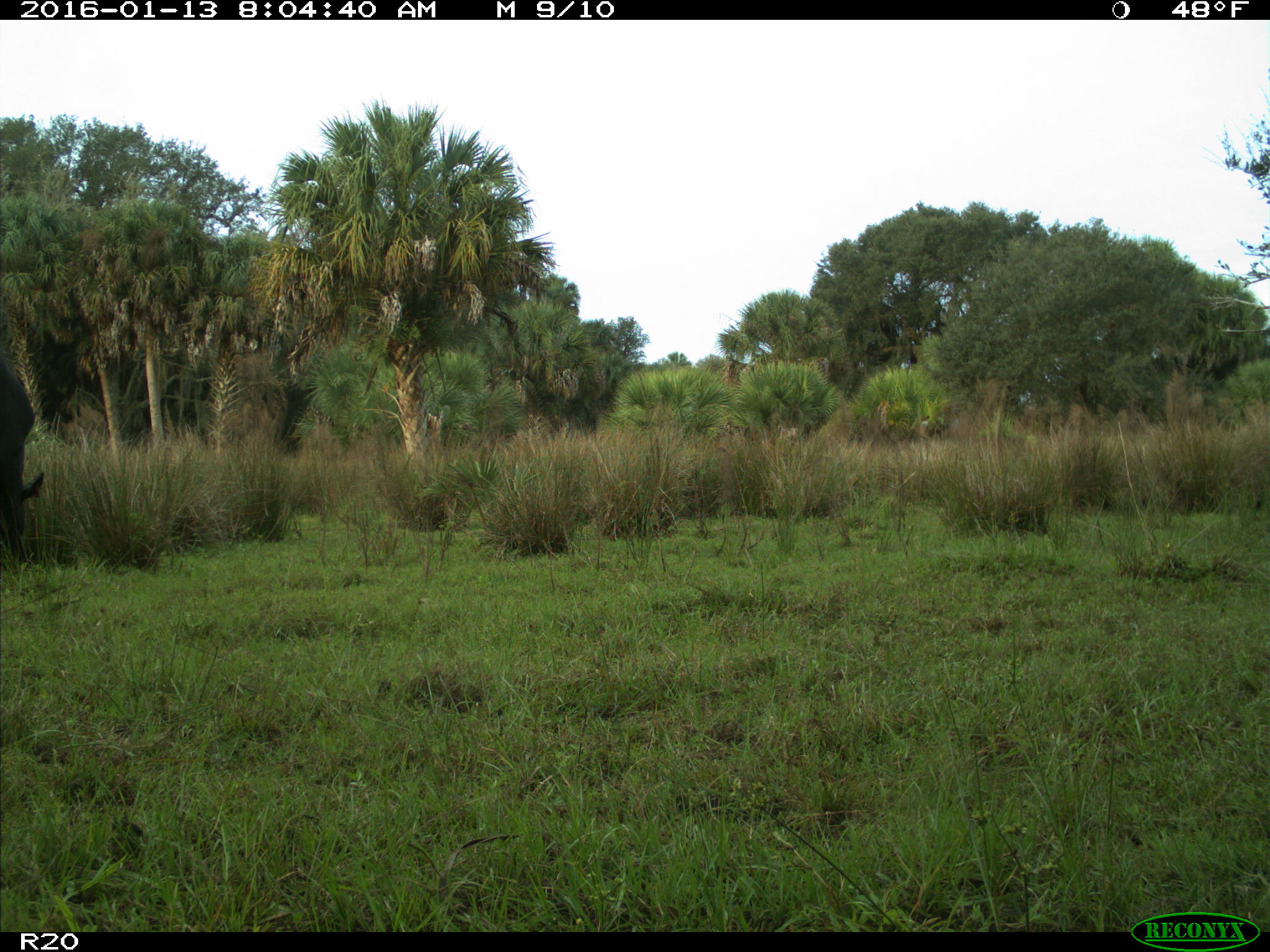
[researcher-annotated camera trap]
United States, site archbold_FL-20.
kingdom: Animalia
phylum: Chordata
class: Mammalia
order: Artiodactyla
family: Bovidae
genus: Bos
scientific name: Bos taurus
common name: domestic cow